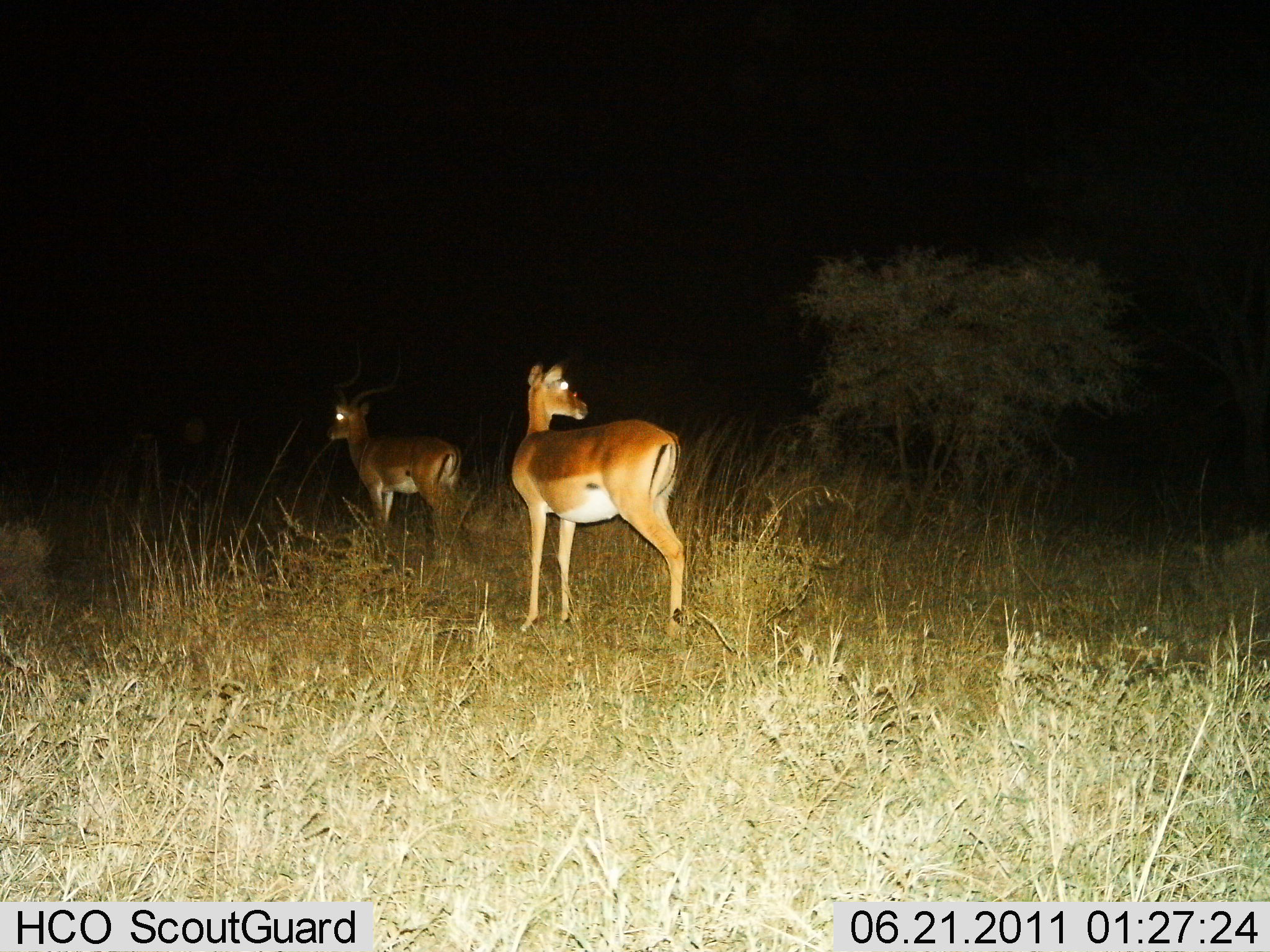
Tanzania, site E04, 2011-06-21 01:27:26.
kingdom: Animalia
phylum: Chordata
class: Mammalia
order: Artiodactyla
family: Bovidae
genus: Aepyceros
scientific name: Aepyceros melampus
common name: impala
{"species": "impala (Aepyceros melampus)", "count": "2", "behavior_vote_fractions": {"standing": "100%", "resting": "0%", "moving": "0%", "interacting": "0%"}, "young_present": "0%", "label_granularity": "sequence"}